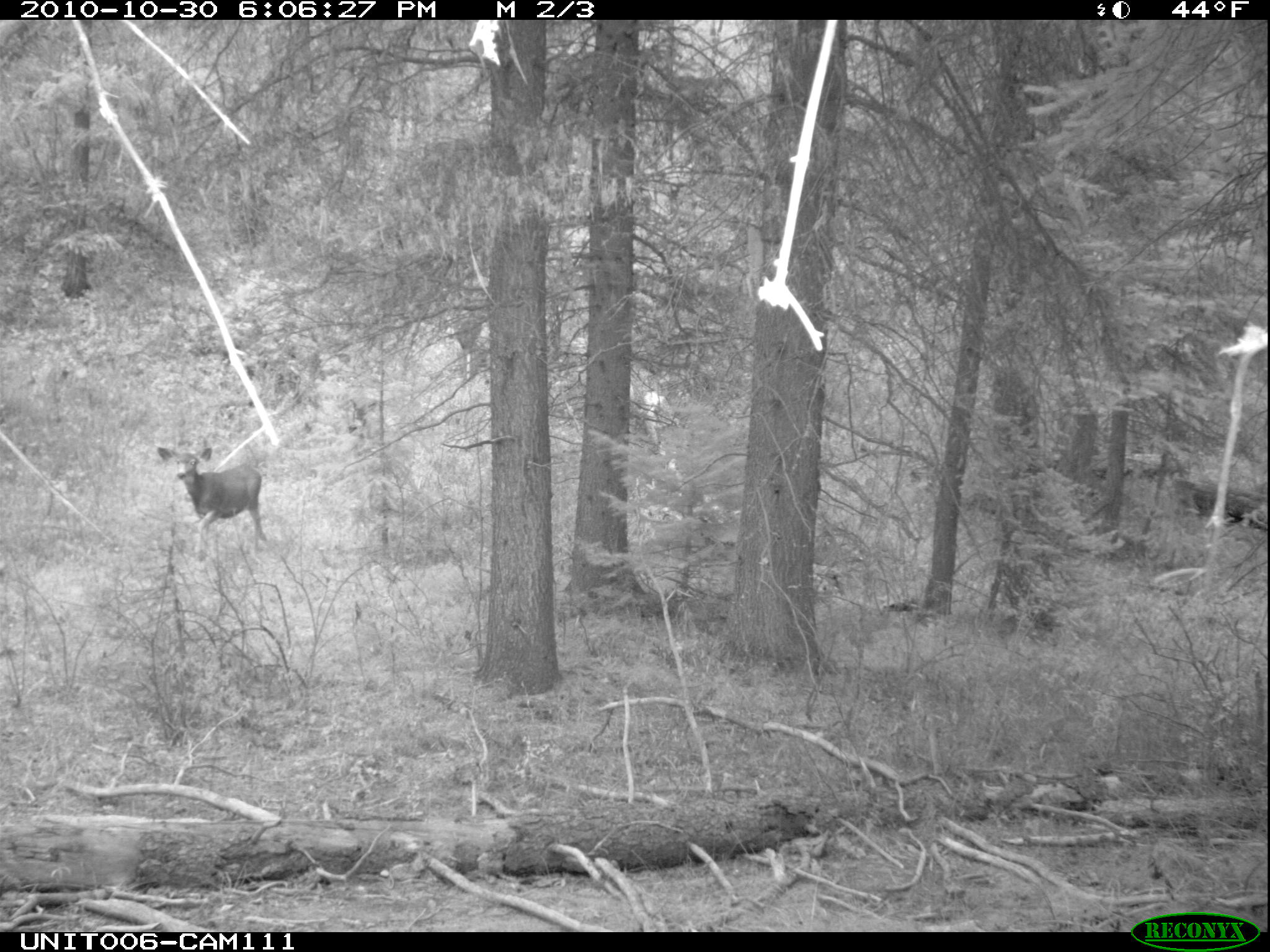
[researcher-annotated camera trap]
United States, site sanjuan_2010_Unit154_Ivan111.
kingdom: Animalia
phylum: Chordata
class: Mammalia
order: Artiodactyla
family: Cervidae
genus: Odocoileus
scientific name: Odocoileus hemionus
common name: mule deer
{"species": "Odocoileus hemionus (mule deer)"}